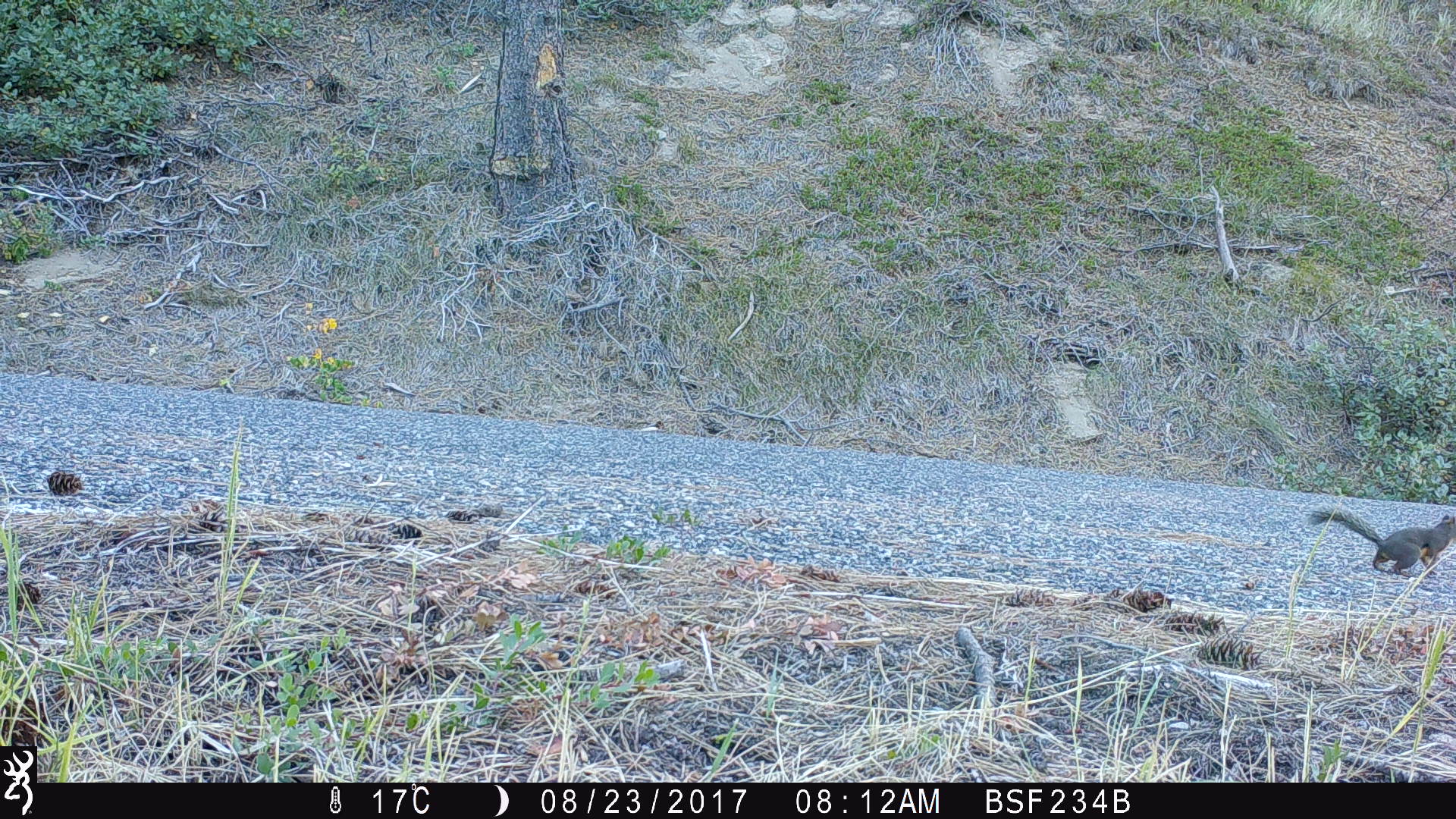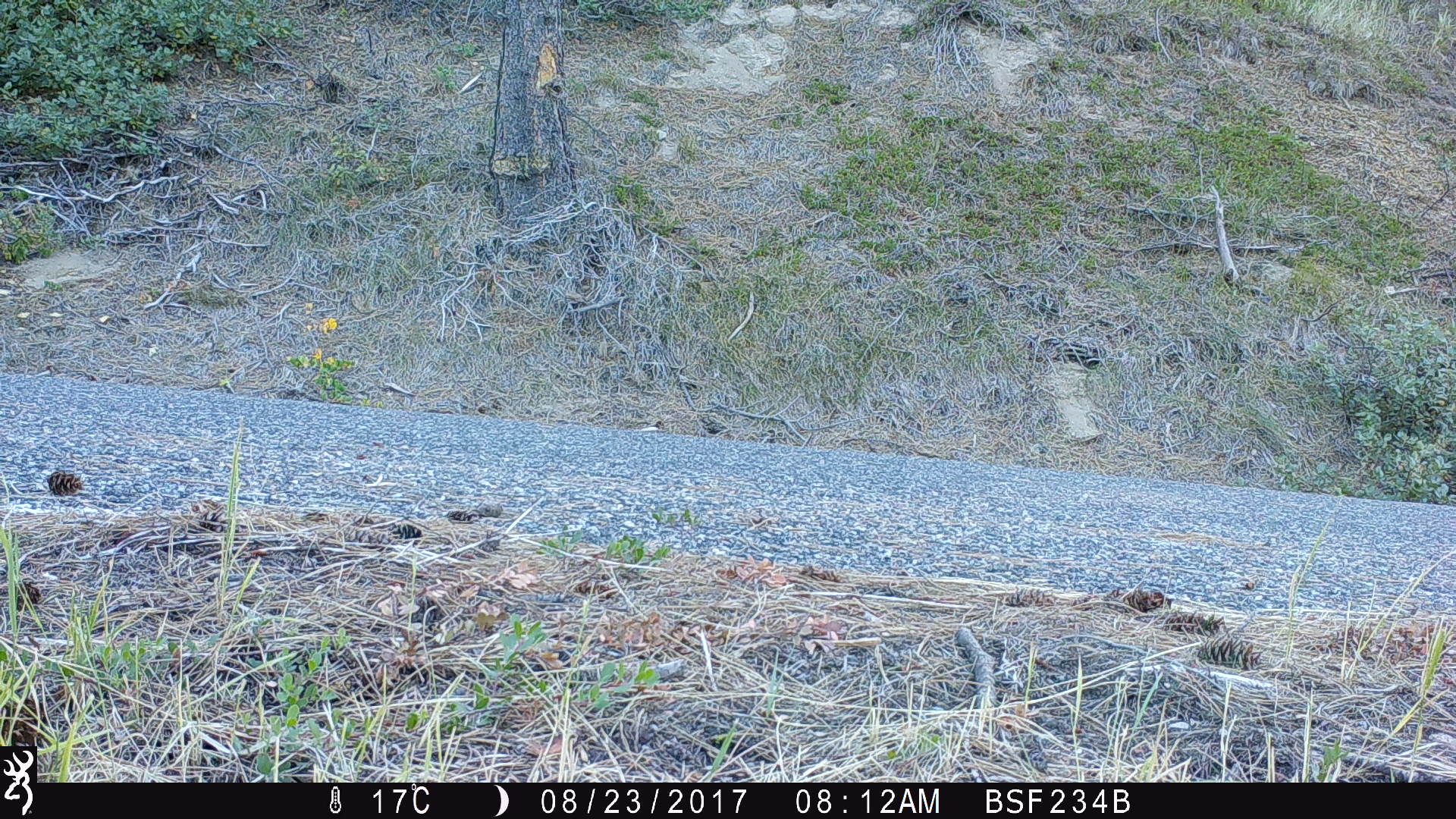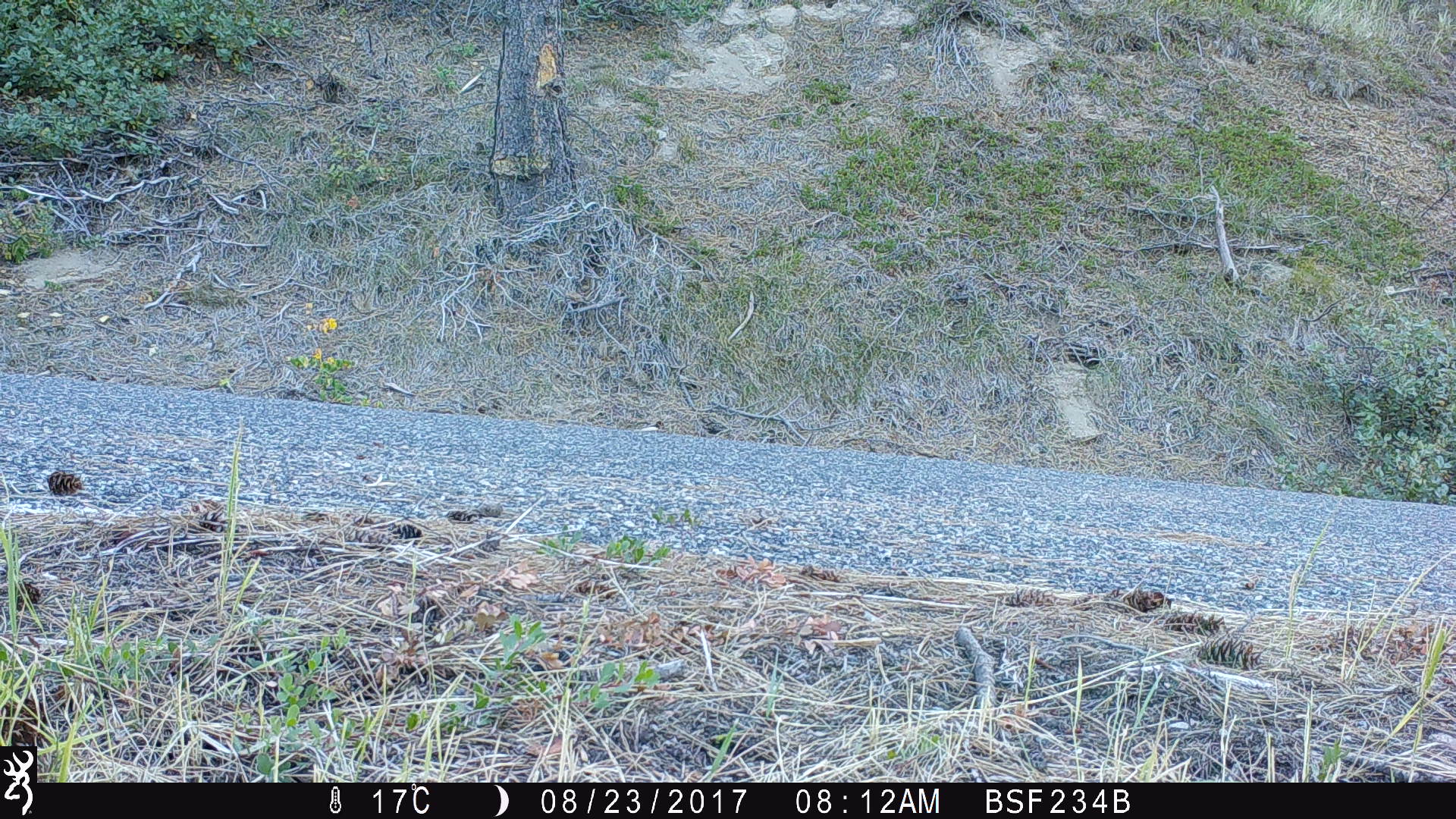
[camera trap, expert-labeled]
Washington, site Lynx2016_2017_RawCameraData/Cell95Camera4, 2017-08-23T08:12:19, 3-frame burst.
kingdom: Animalia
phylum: Chordata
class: Mammalia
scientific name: Mammalia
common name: small mammal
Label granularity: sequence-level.